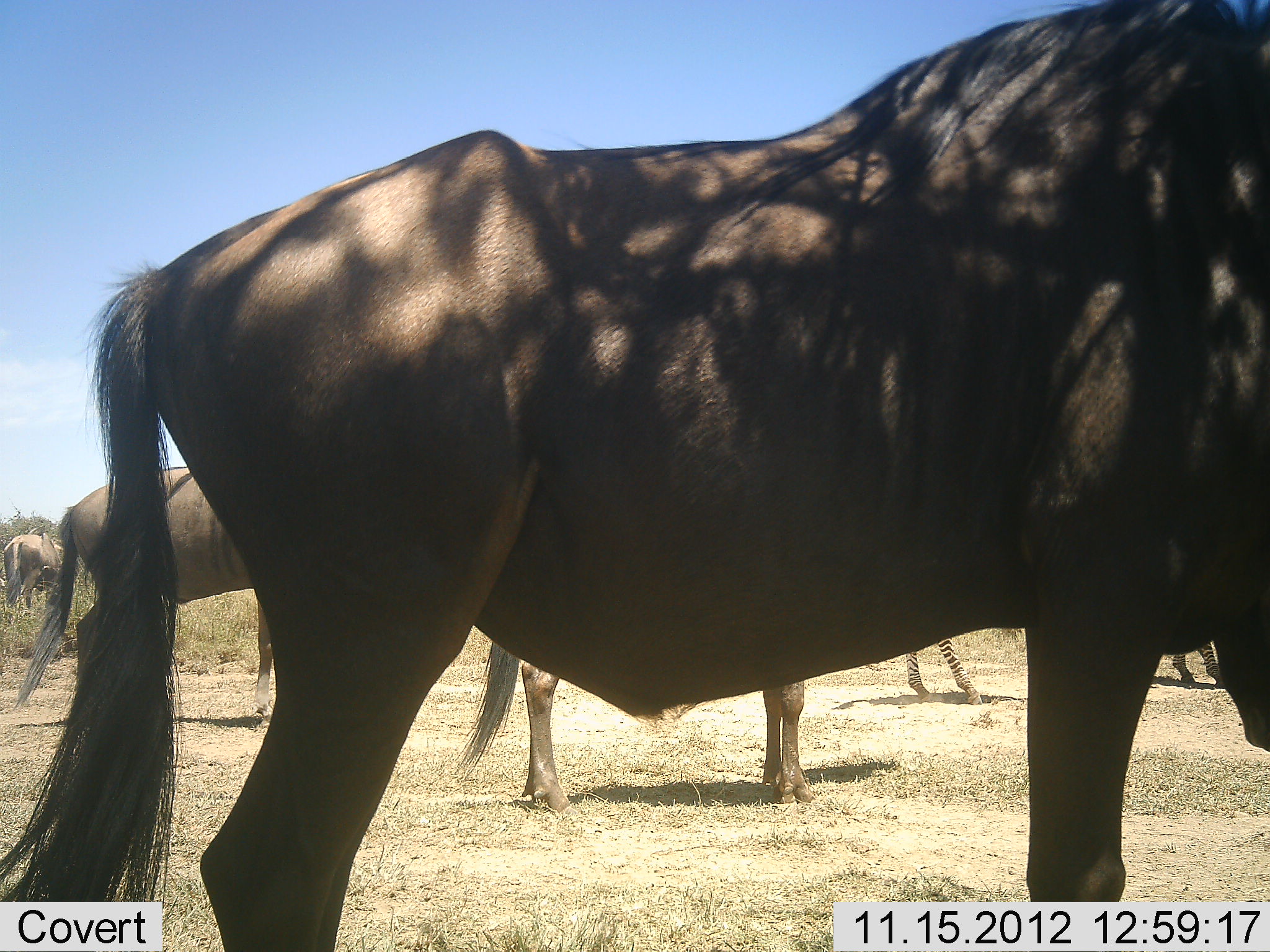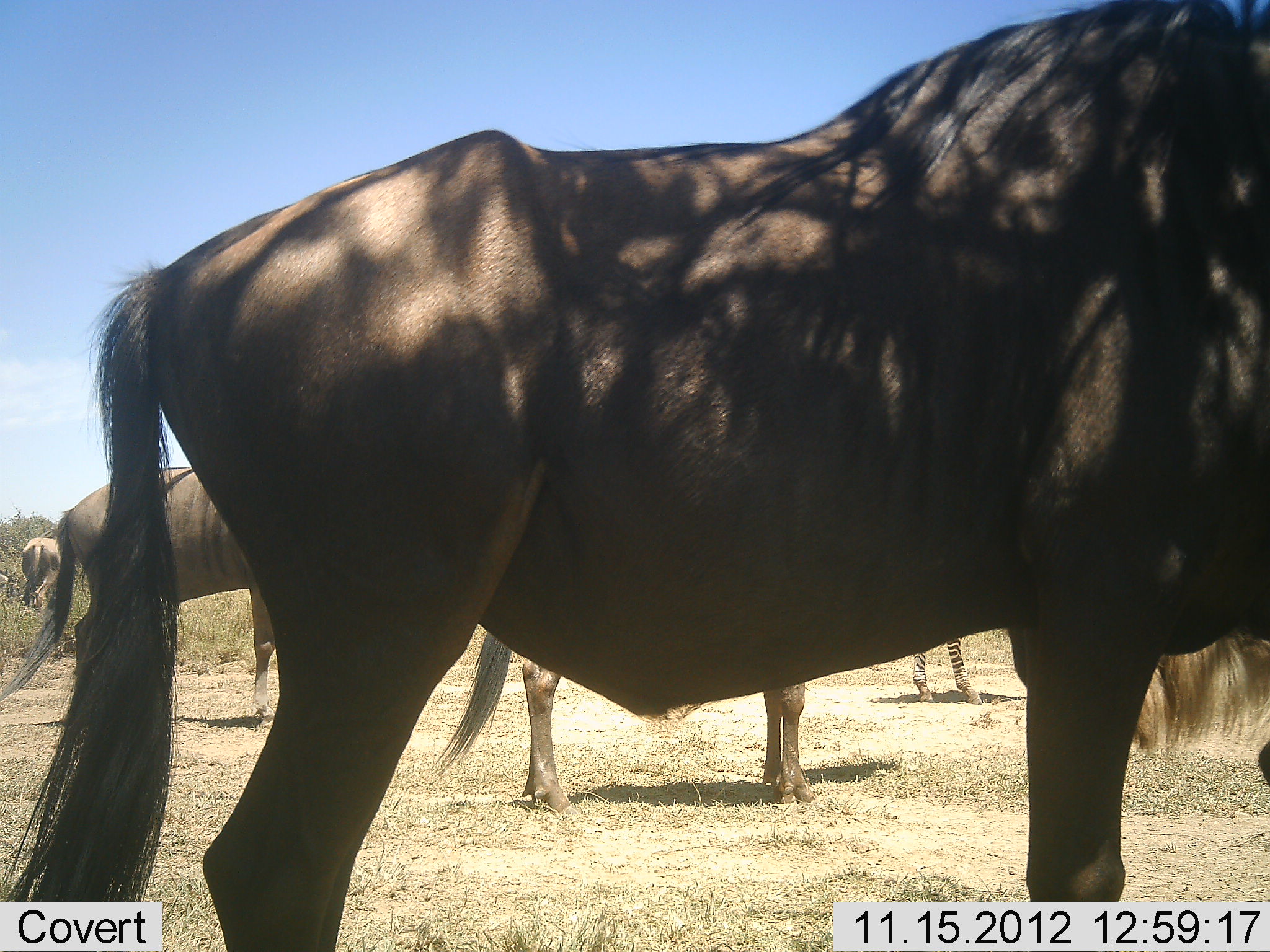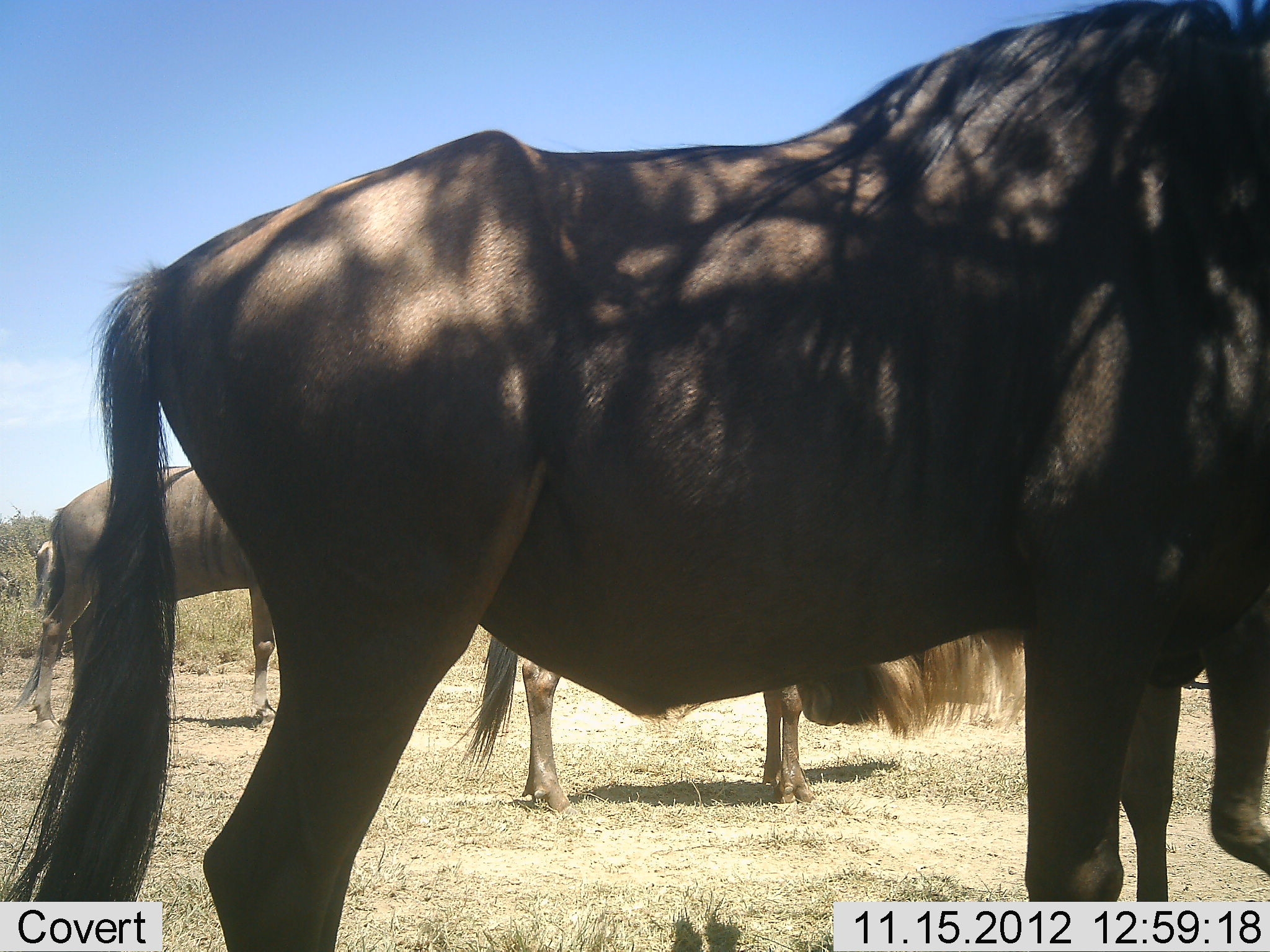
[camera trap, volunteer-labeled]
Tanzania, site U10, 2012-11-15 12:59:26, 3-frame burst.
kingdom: Animalia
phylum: Chordata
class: Mammalia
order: Artiodactyla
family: Bovidae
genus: Connochaetes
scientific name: Connochaetes taurinus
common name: blue wildebeest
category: wildebeest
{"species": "wildebeest (blue wildebeest) (Connochaetes taurinus)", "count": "5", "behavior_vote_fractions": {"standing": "91%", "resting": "0%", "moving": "45%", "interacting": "0%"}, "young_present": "0%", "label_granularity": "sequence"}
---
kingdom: Animalia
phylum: Chordata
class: Mammalia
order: Perissodactyla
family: Equidae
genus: Equus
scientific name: Equus quagga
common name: plains zebra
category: zebra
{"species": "zebra (plains zebra) (Equus quagga)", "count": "1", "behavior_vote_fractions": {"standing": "100%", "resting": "0%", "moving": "0%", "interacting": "0%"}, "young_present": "0%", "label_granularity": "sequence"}